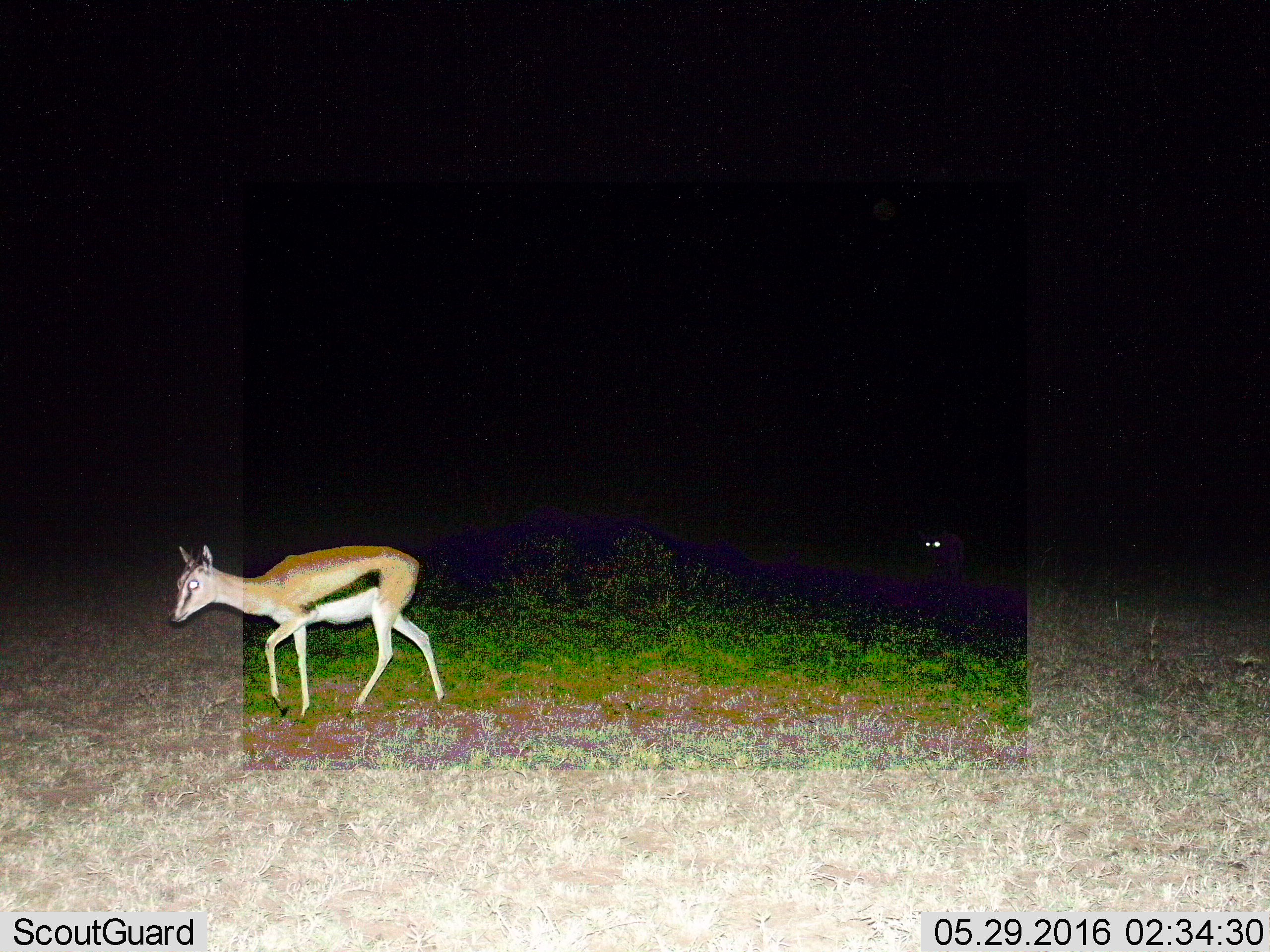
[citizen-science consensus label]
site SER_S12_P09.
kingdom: Animalia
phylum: Chordata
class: Mammalia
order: Artiodactyla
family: Bovidae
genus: Eudorcas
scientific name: Eudorcas thomsonii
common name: thomson's gazelle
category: gazellethomsons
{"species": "gazellethomsons (thomson's gazelle) (Eudorcas thomsonii)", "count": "2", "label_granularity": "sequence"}